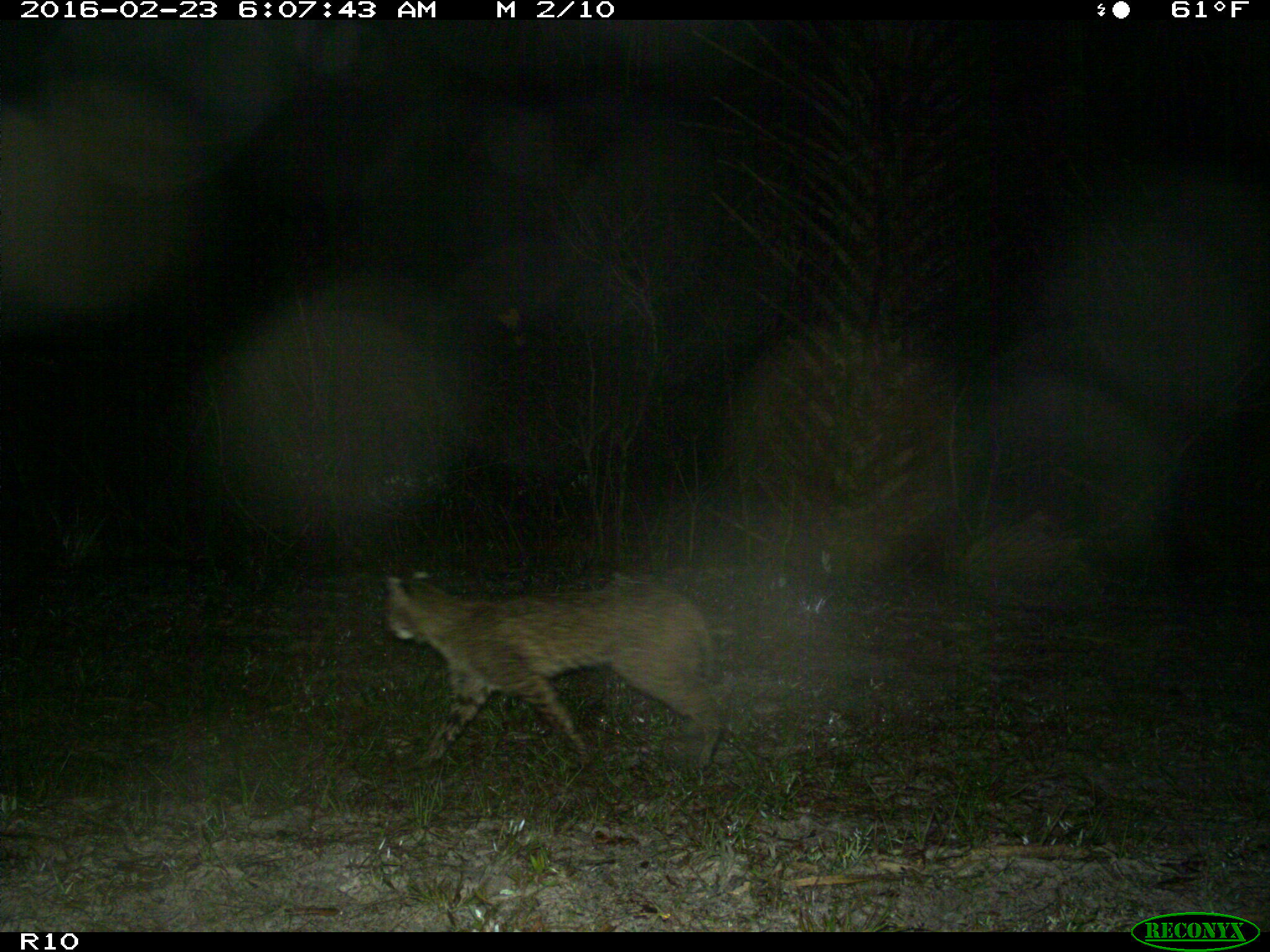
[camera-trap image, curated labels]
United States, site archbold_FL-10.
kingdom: Animalia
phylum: Chordata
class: Mammalia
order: Carnivora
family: Felidae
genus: Lynx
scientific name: Lynx rufus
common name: bobcat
Lynx rufus (bobcat).